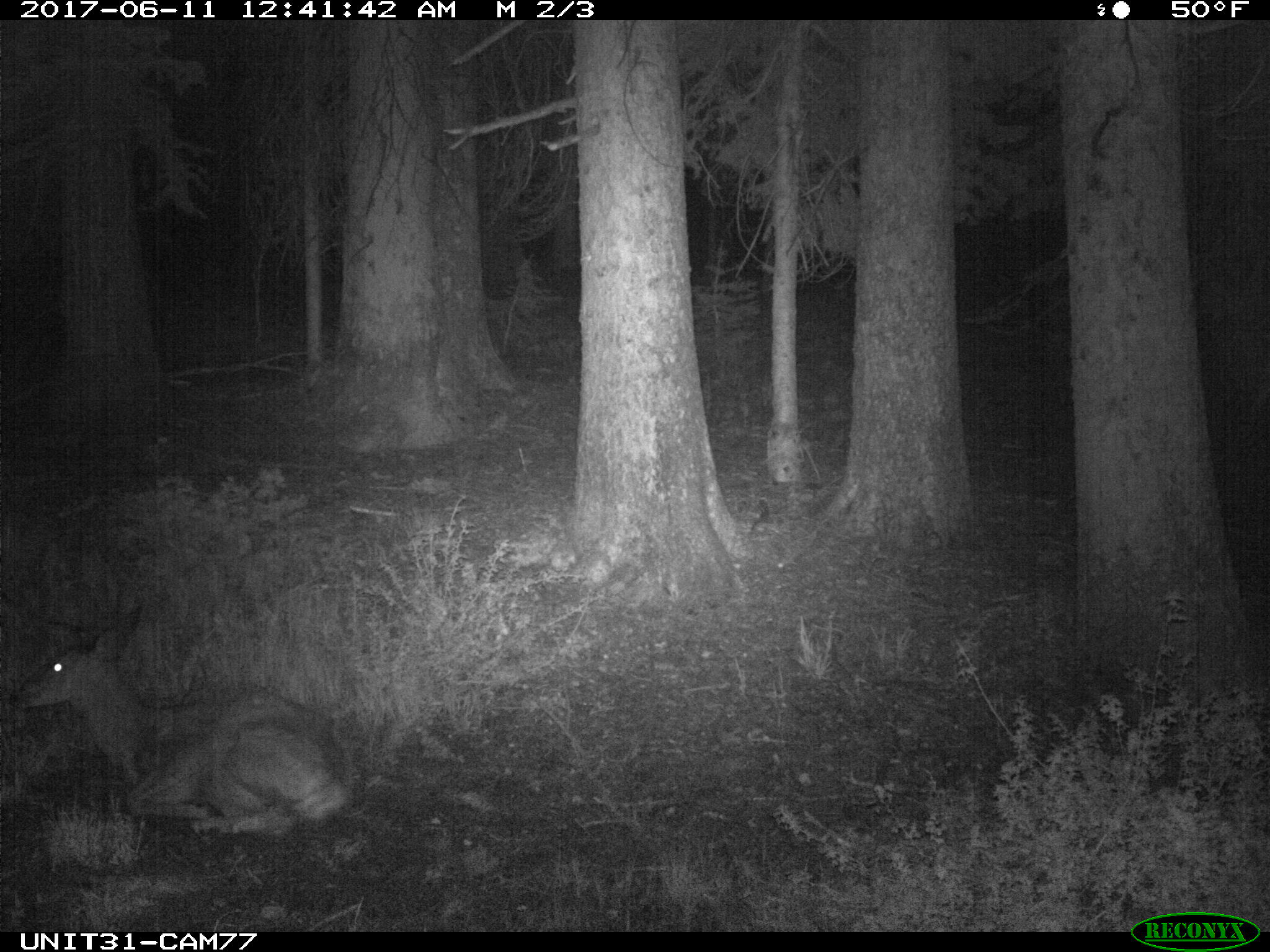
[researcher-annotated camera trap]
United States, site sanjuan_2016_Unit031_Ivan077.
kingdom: Animalia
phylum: Chordata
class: Mammalia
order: Artiodactyla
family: Cervidae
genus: Odocoileus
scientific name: Odocoileus hemionus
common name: mule deer